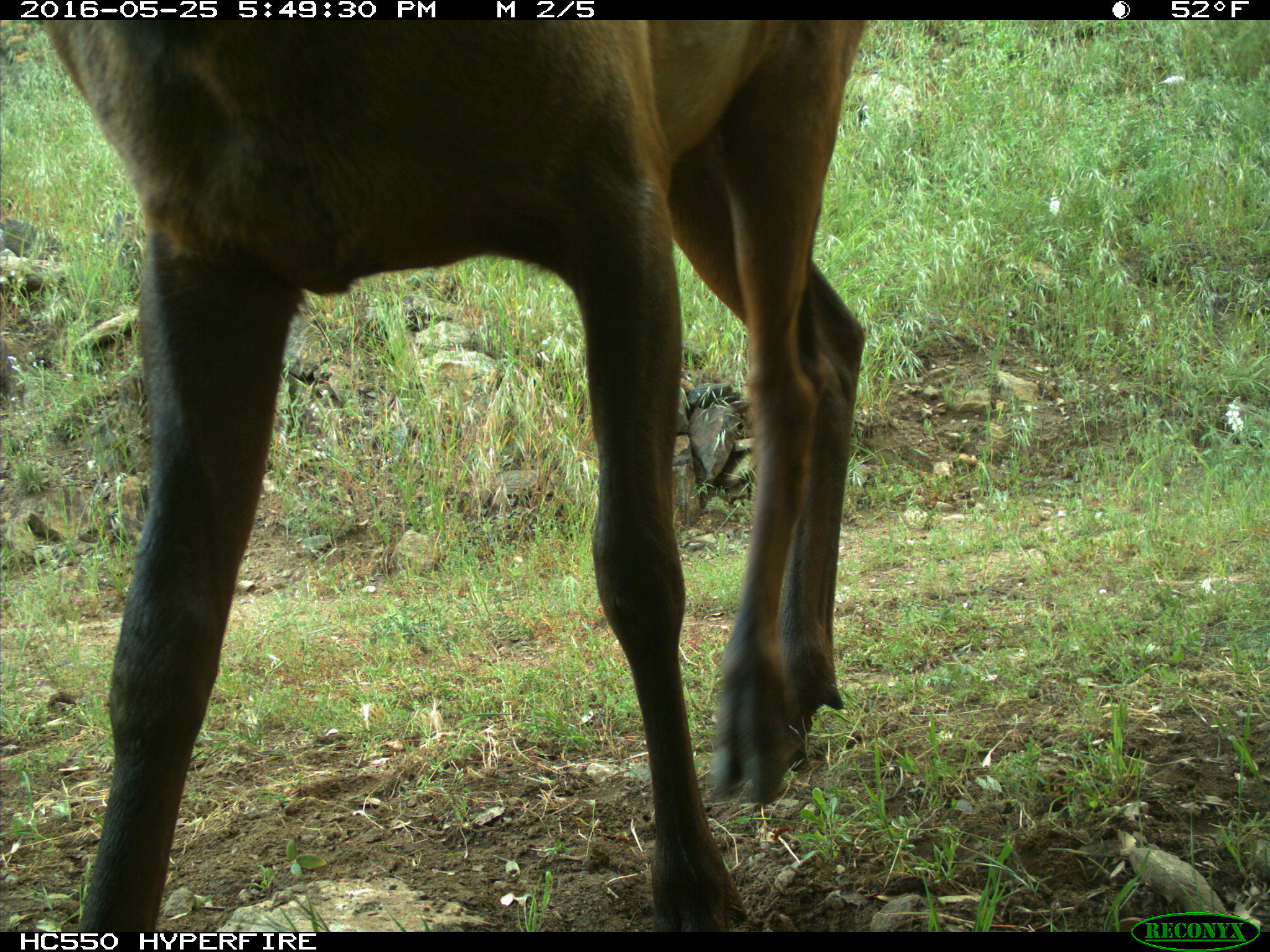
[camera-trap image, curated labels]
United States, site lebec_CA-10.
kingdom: Animalia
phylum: Chordata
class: Mammalia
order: Artiodactyla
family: Cervidae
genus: Cervus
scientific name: Cervus canadensis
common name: elk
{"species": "Cervus canadensis (elk)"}